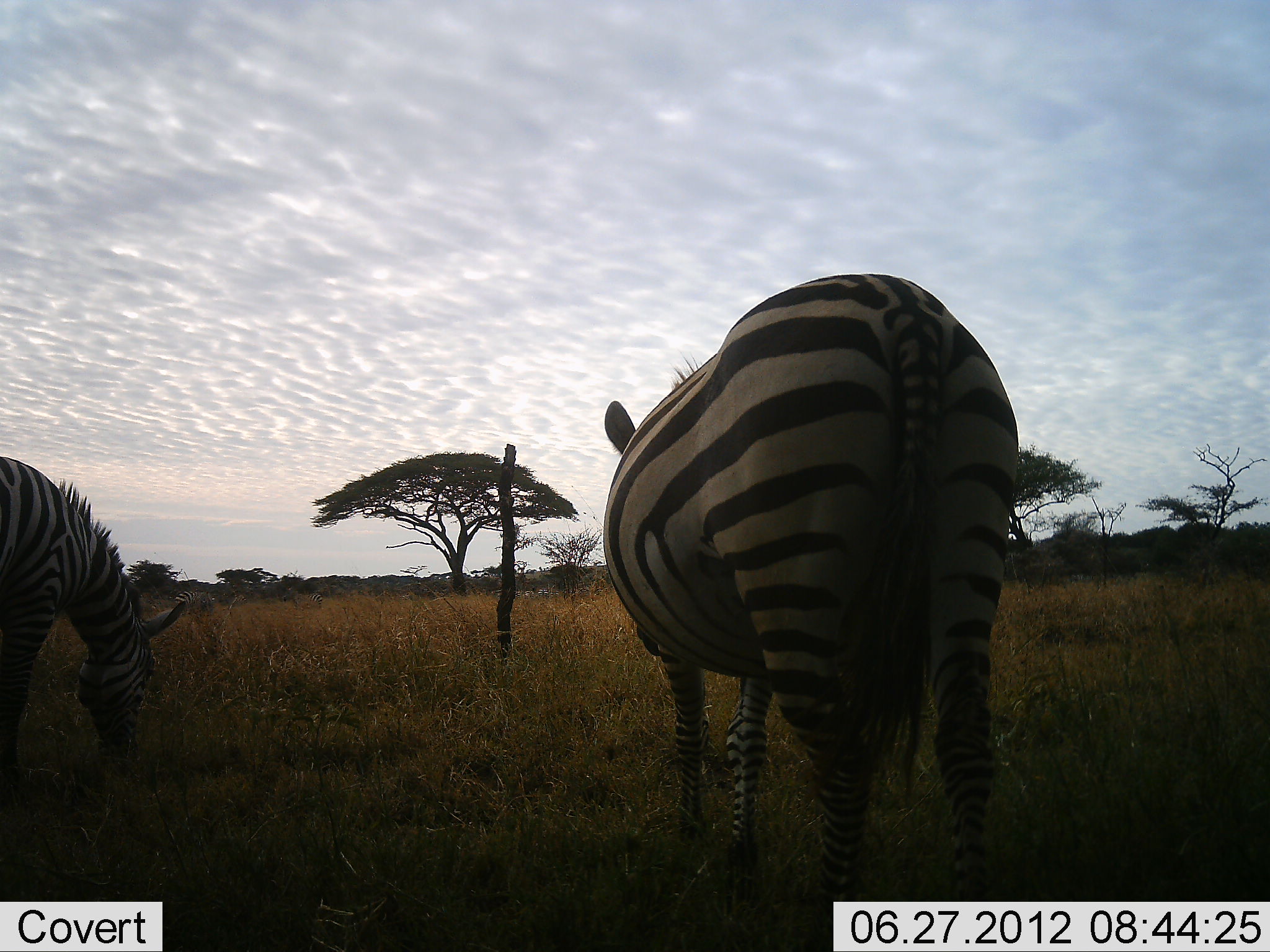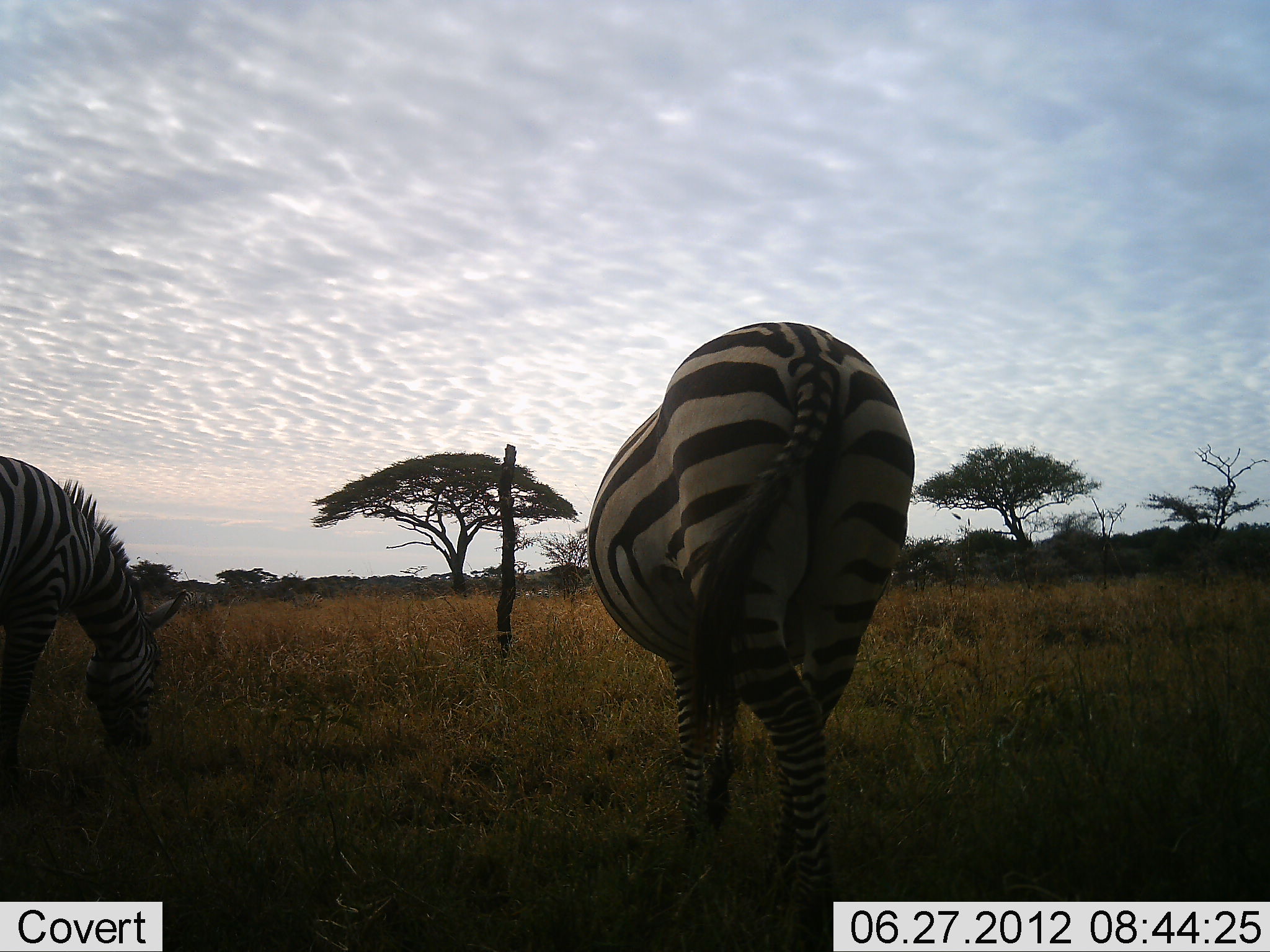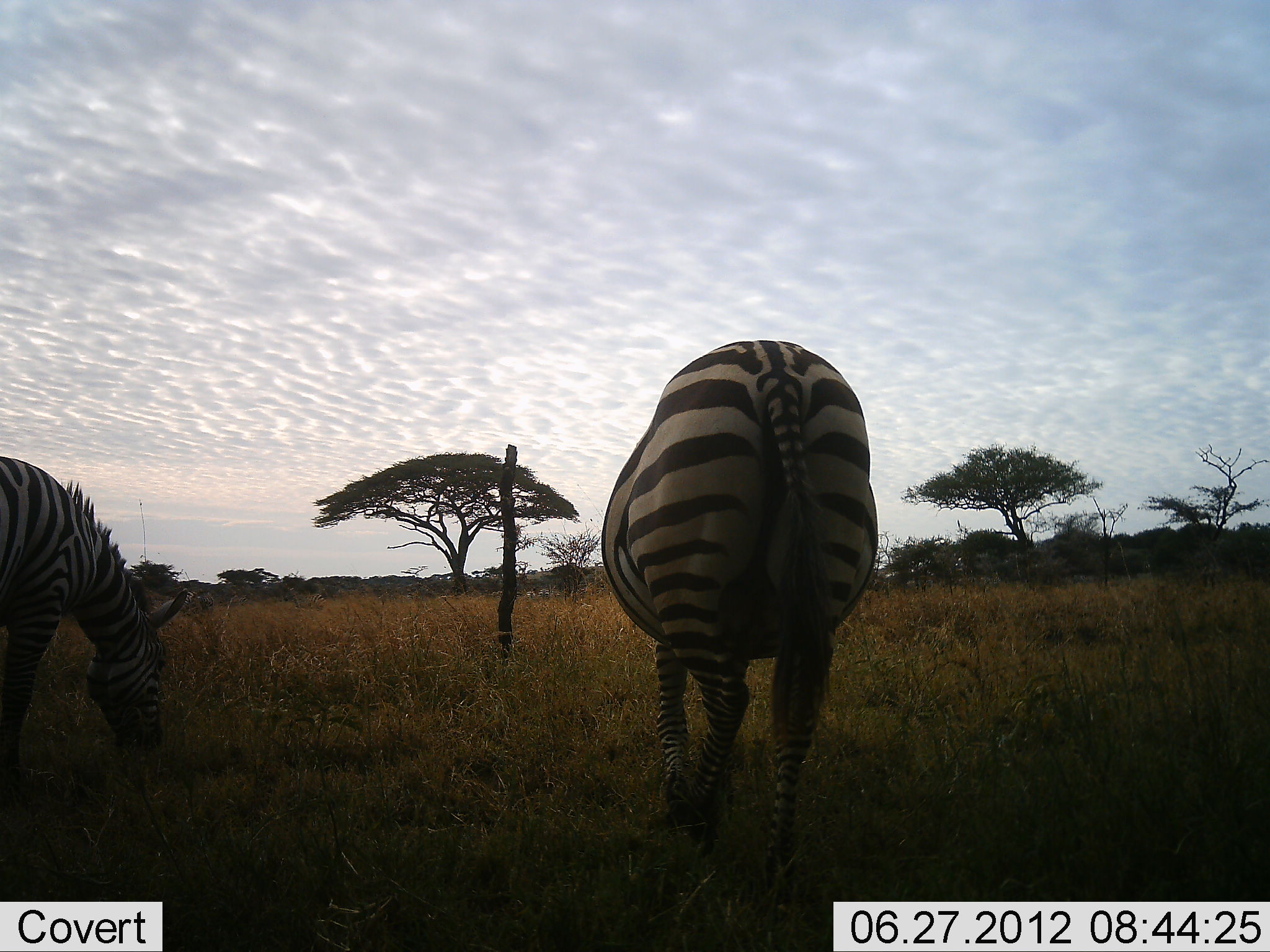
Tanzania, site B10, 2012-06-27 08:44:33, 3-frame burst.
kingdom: Animalia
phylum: Chordata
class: Mammalia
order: Perissodactyla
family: Equidae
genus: Equus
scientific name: Equus quagga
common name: plains zebra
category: zebra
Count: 2.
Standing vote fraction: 0%.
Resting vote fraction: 0%.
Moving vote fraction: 70%.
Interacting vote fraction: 0%.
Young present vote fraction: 10%.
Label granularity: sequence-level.